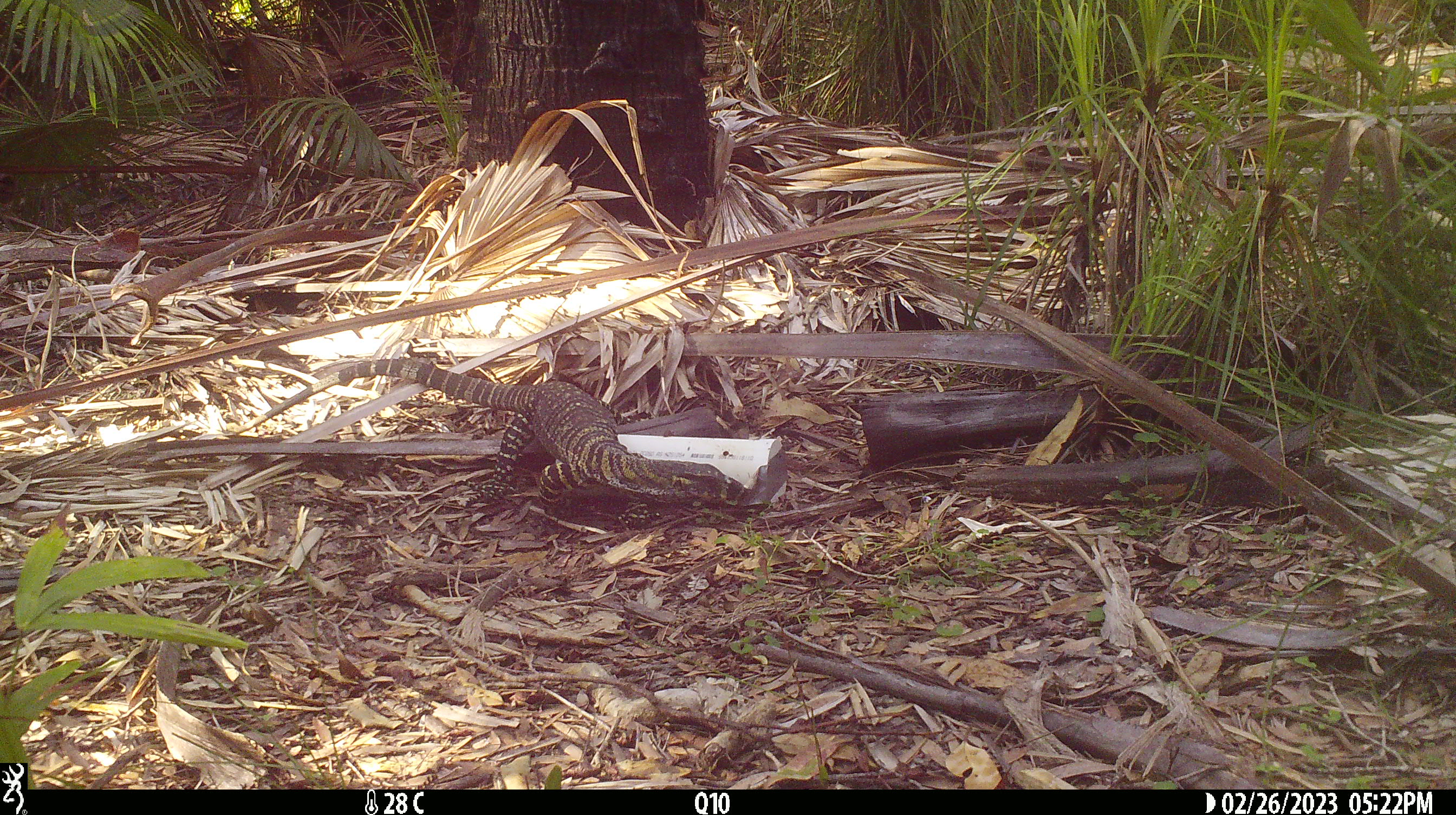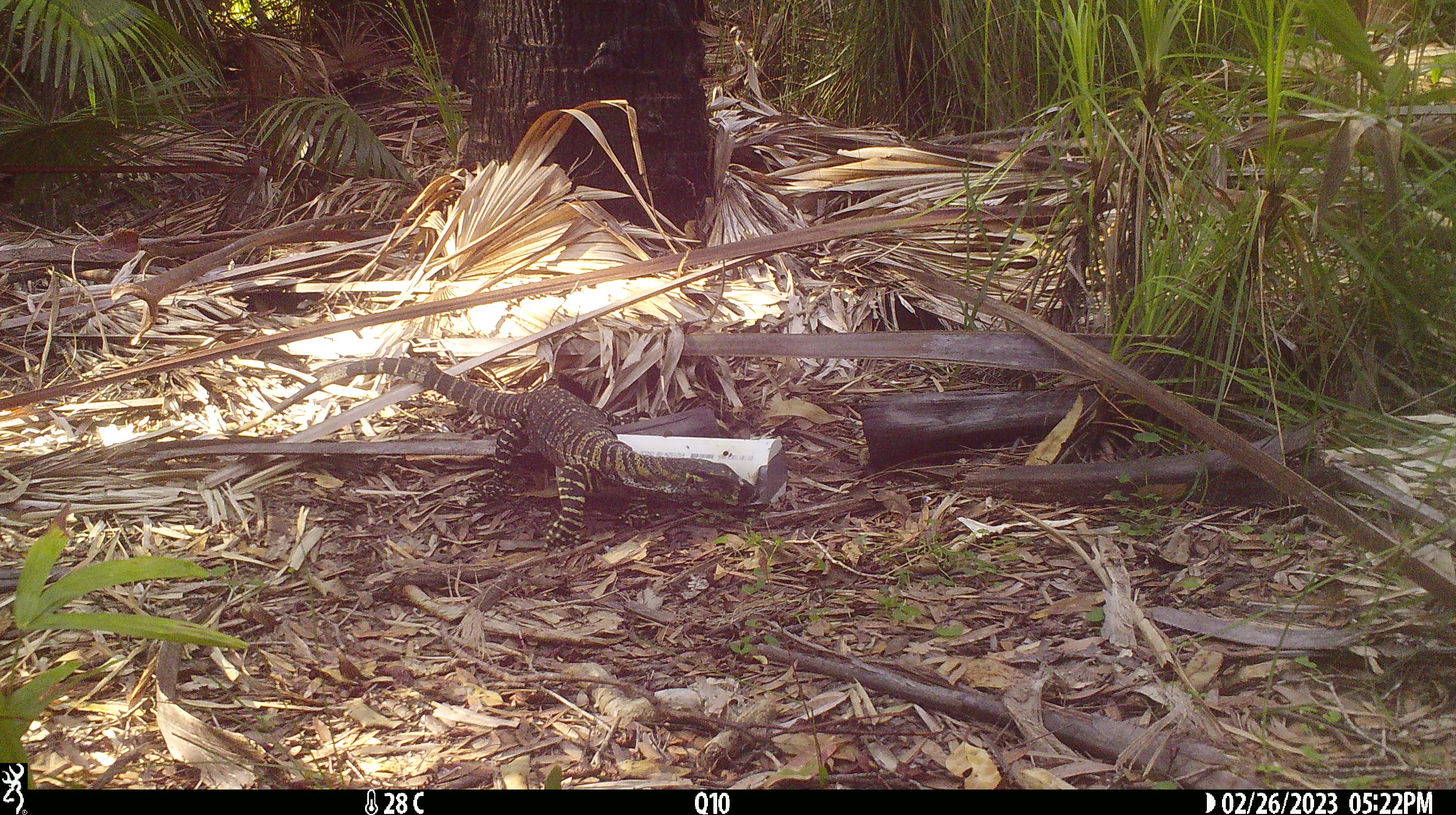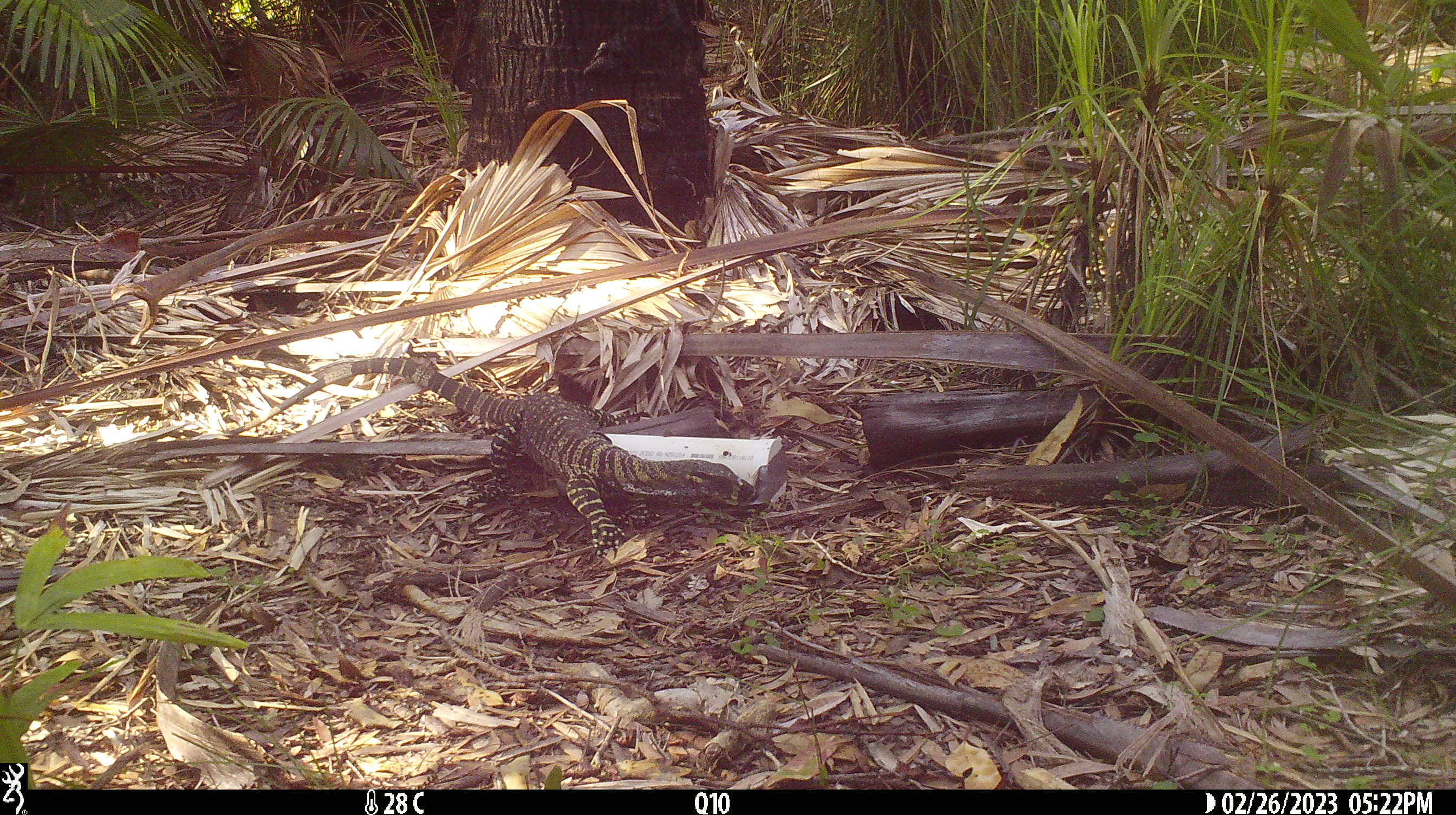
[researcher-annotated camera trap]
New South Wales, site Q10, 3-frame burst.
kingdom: Animalia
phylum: Chordata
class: Reptilia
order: Squamata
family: Varanidae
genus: Varanus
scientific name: Varanus varius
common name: lace monitor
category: goanna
Goanna (lace monitor) (Varanus varius).